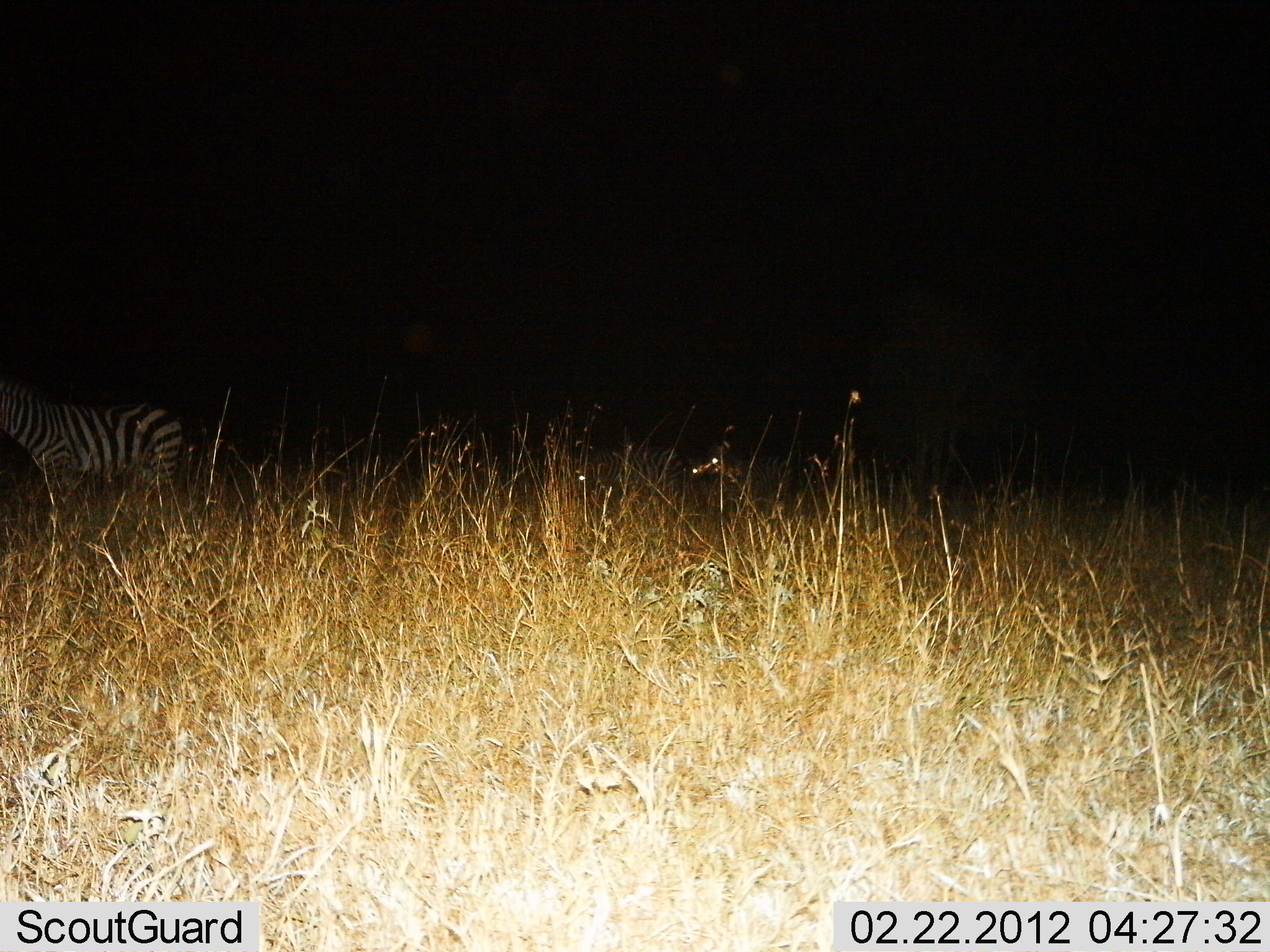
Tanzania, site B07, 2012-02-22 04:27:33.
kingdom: Animalia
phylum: Chordata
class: Mammalia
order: Perissodactyla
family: Equidae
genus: Equus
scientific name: Equus quagga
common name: plains zebra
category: zebra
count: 1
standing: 93%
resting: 0%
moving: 0%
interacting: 0%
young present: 0%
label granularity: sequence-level